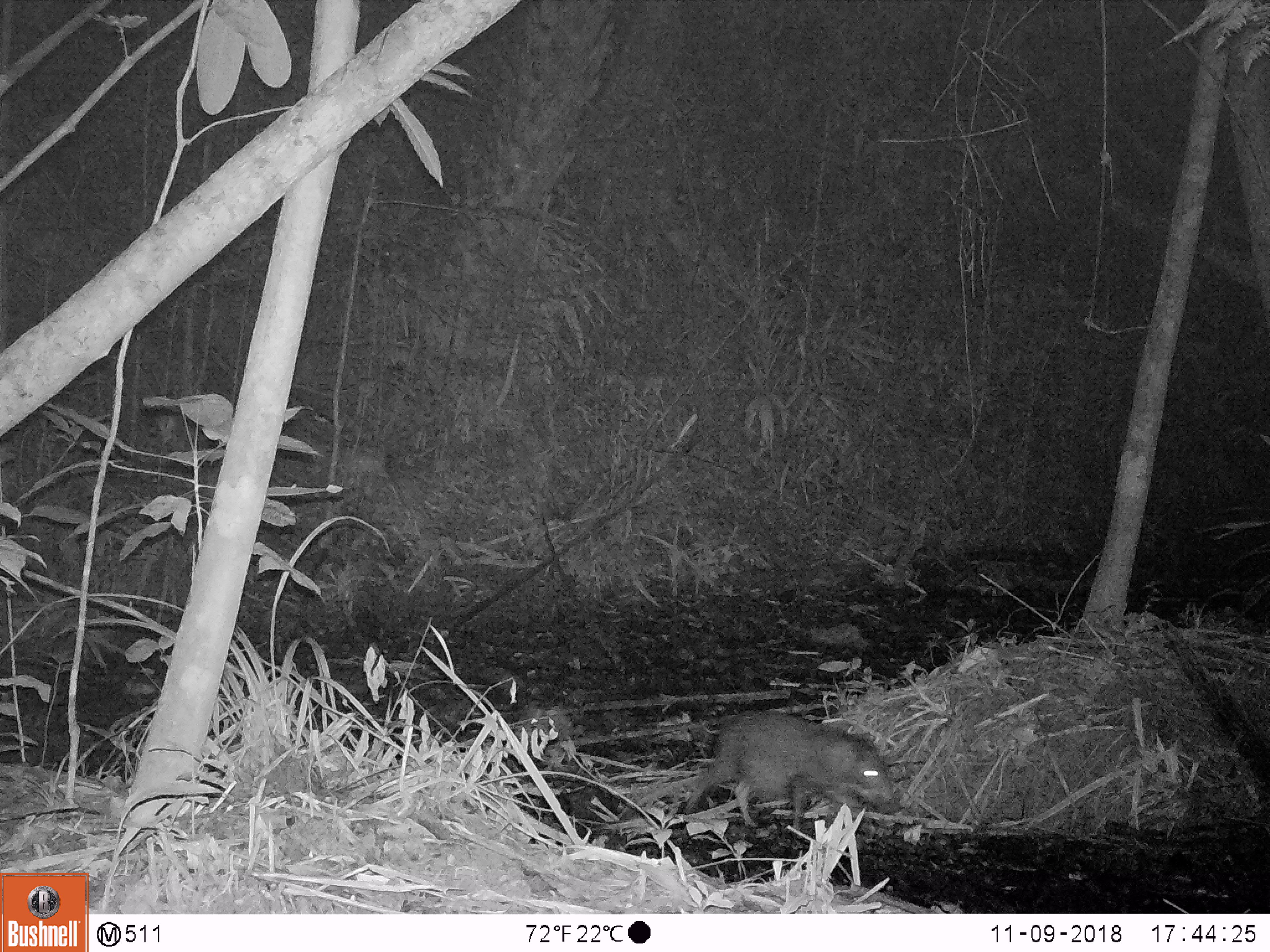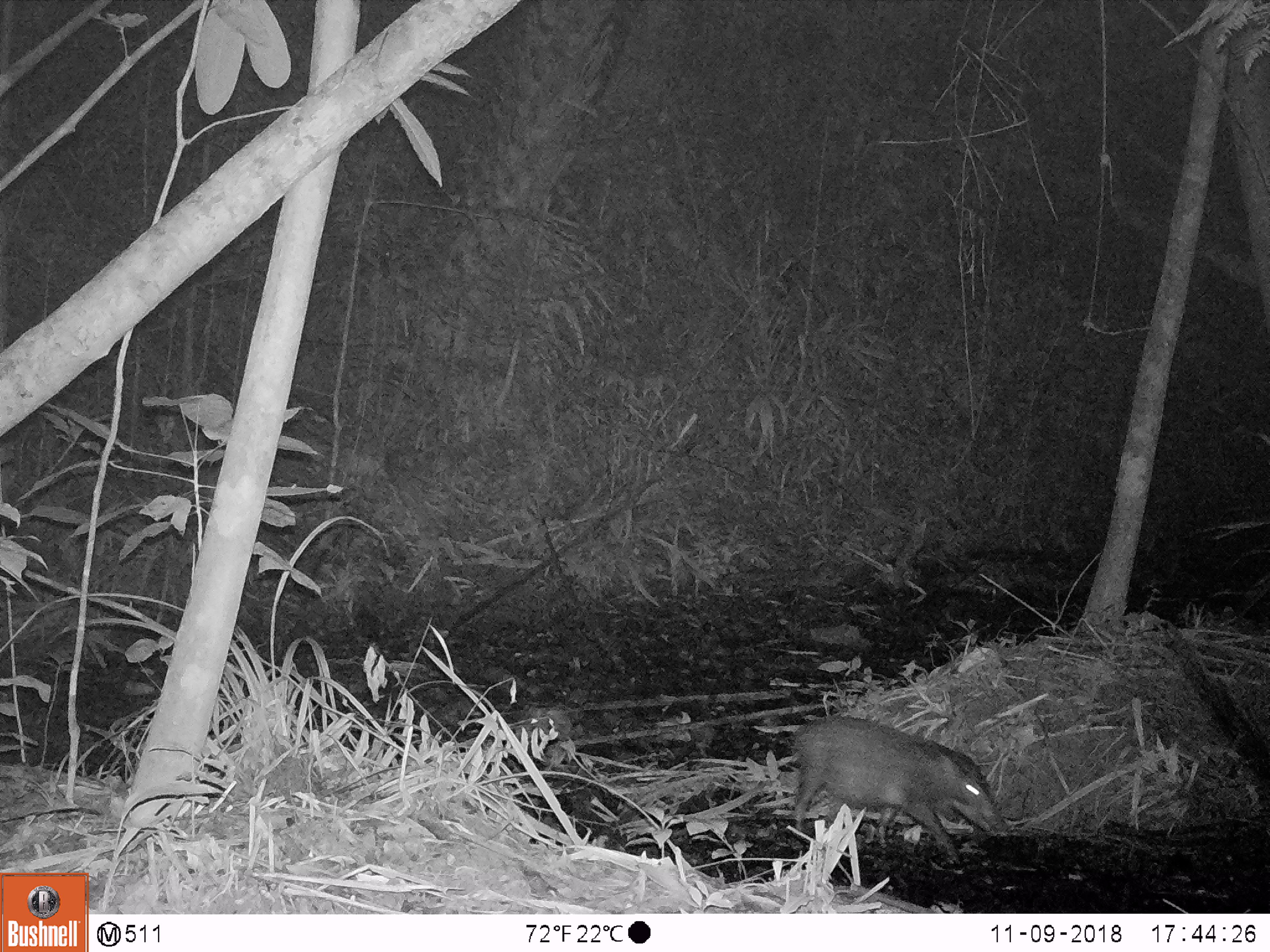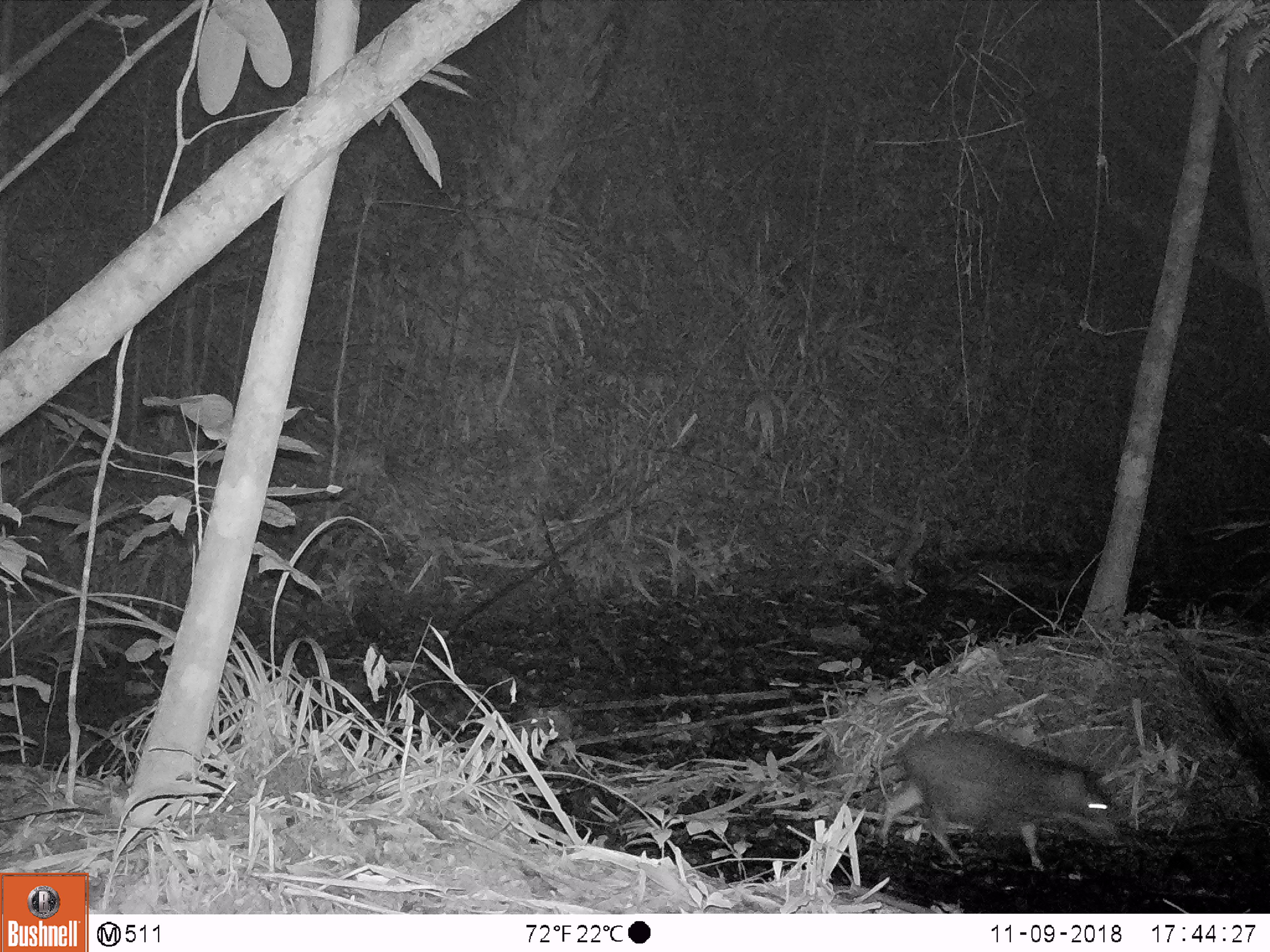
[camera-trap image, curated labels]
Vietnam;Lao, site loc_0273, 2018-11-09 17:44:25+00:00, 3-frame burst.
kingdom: Animalia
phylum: Chordata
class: Mammalia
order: Artiodactyla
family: Suidae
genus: Sus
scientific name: Sus scrofa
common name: eurasian wild pig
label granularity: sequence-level